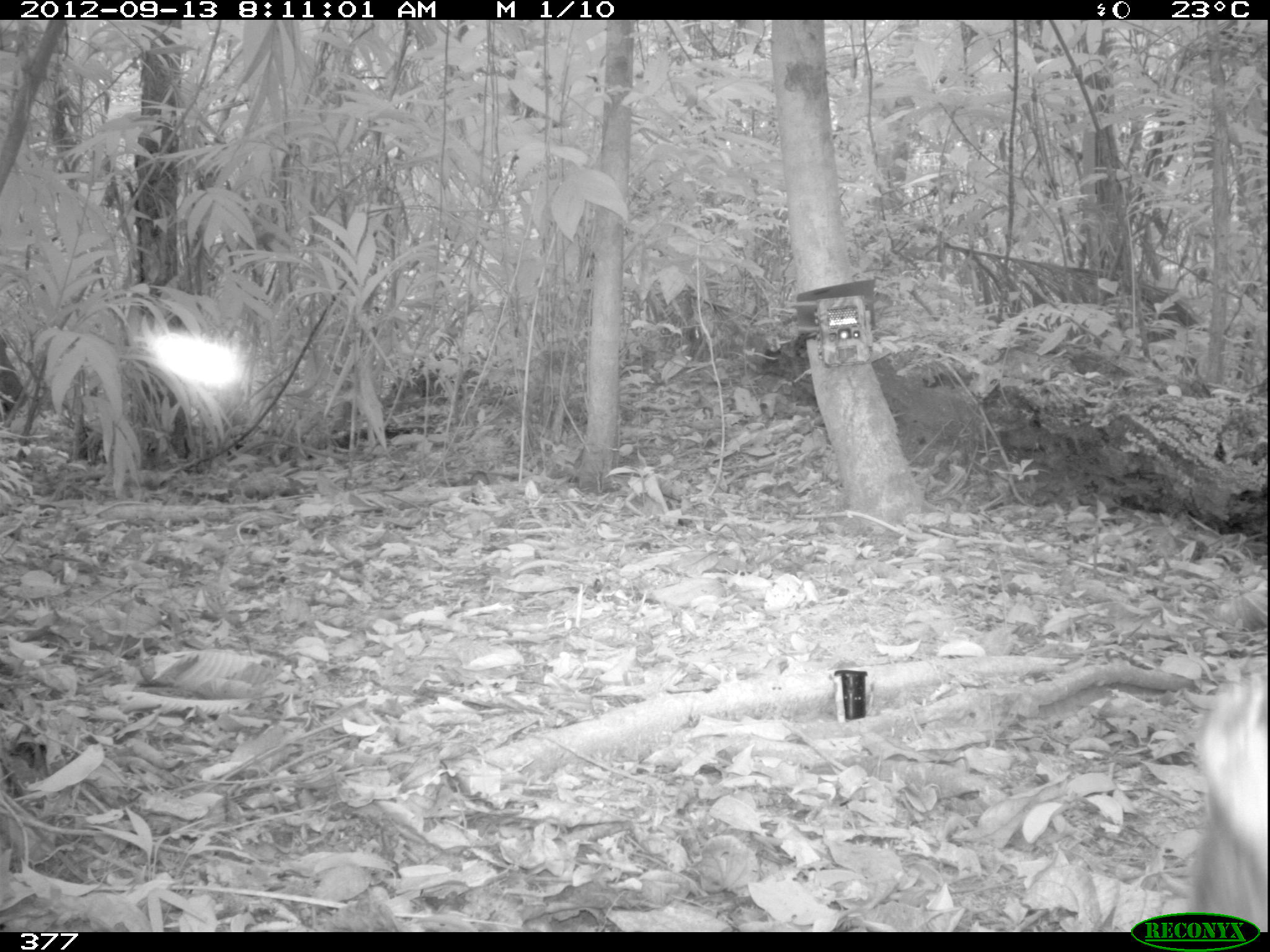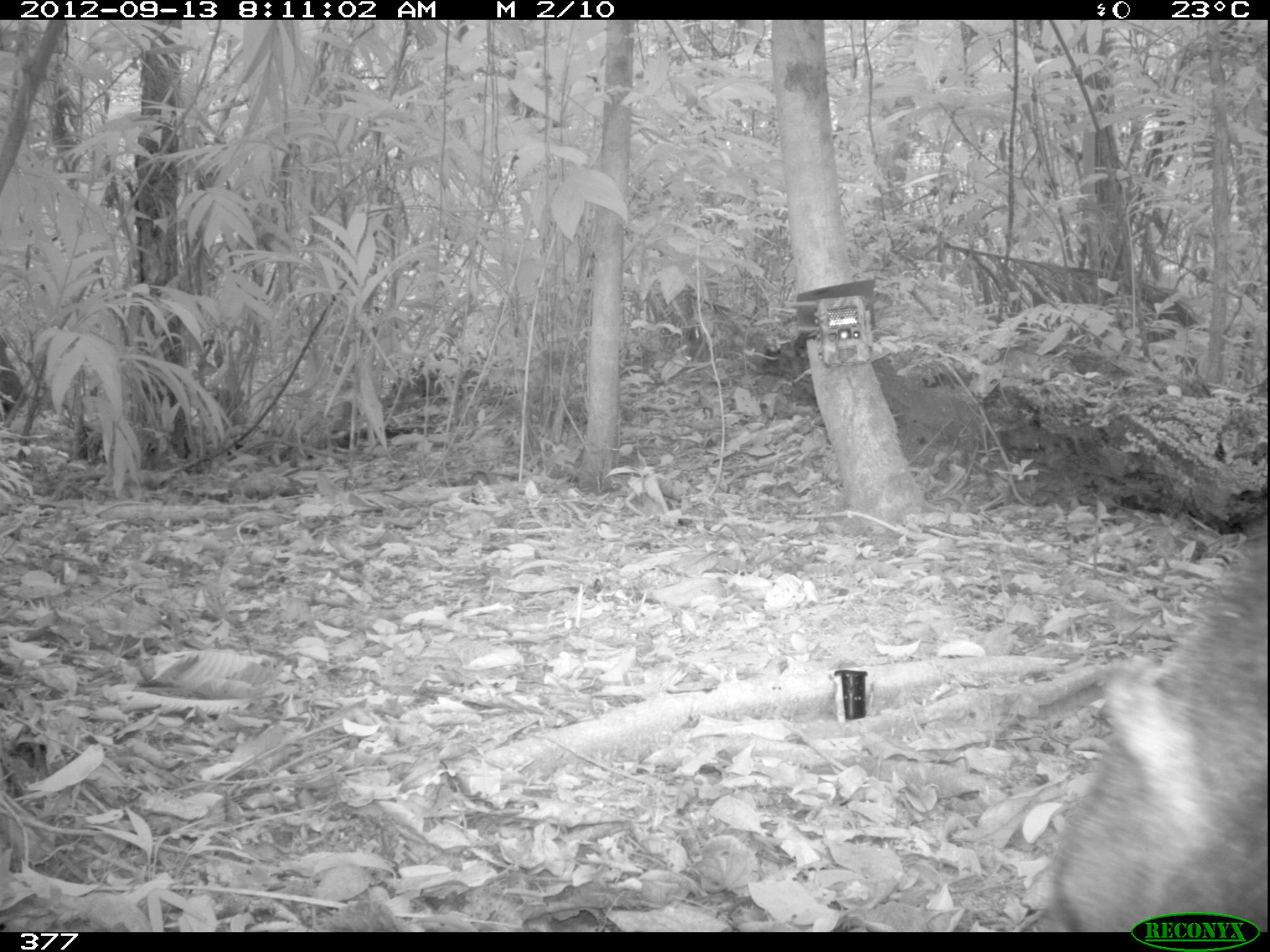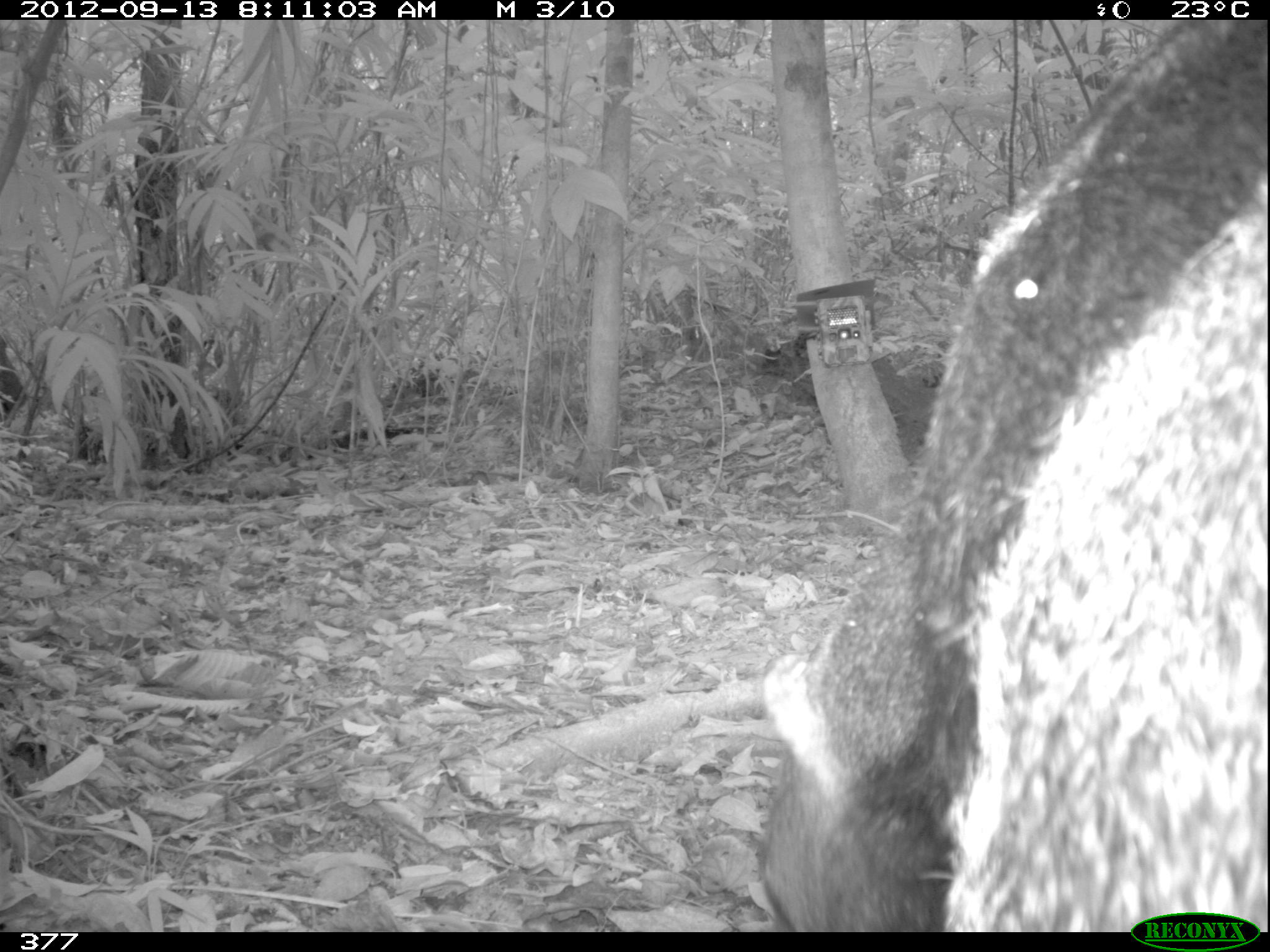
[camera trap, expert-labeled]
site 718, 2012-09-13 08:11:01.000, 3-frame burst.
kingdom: Animalia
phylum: Chordata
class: Mammalia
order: Pilosa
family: Myrmecophagidae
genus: Myrmecophaga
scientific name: Myrmecophaga tridactyla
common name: giant anteater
Myrmecophaga tridactyla (giant anteater).